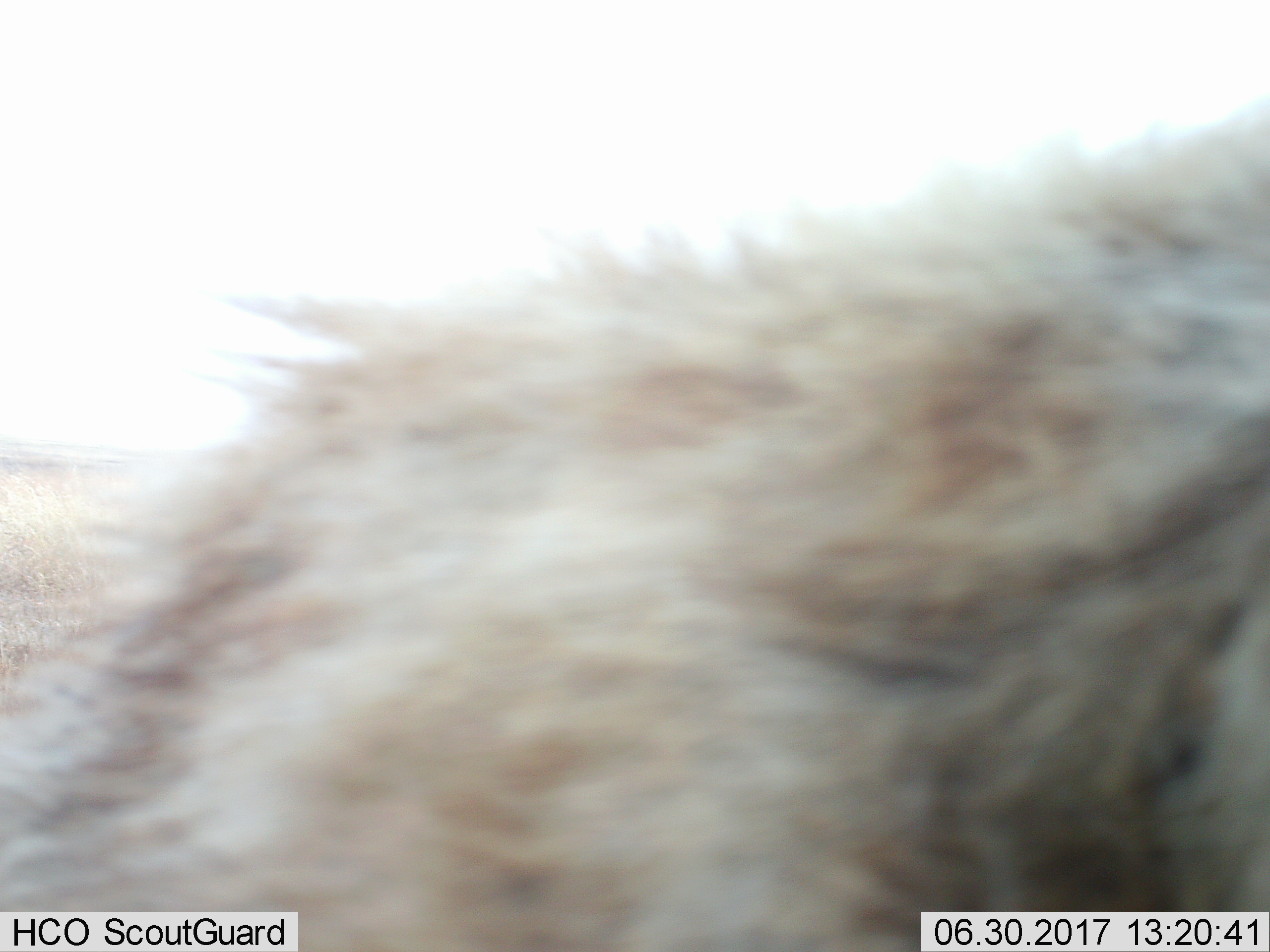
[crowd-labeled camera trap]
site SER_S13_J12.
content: unidentified animal